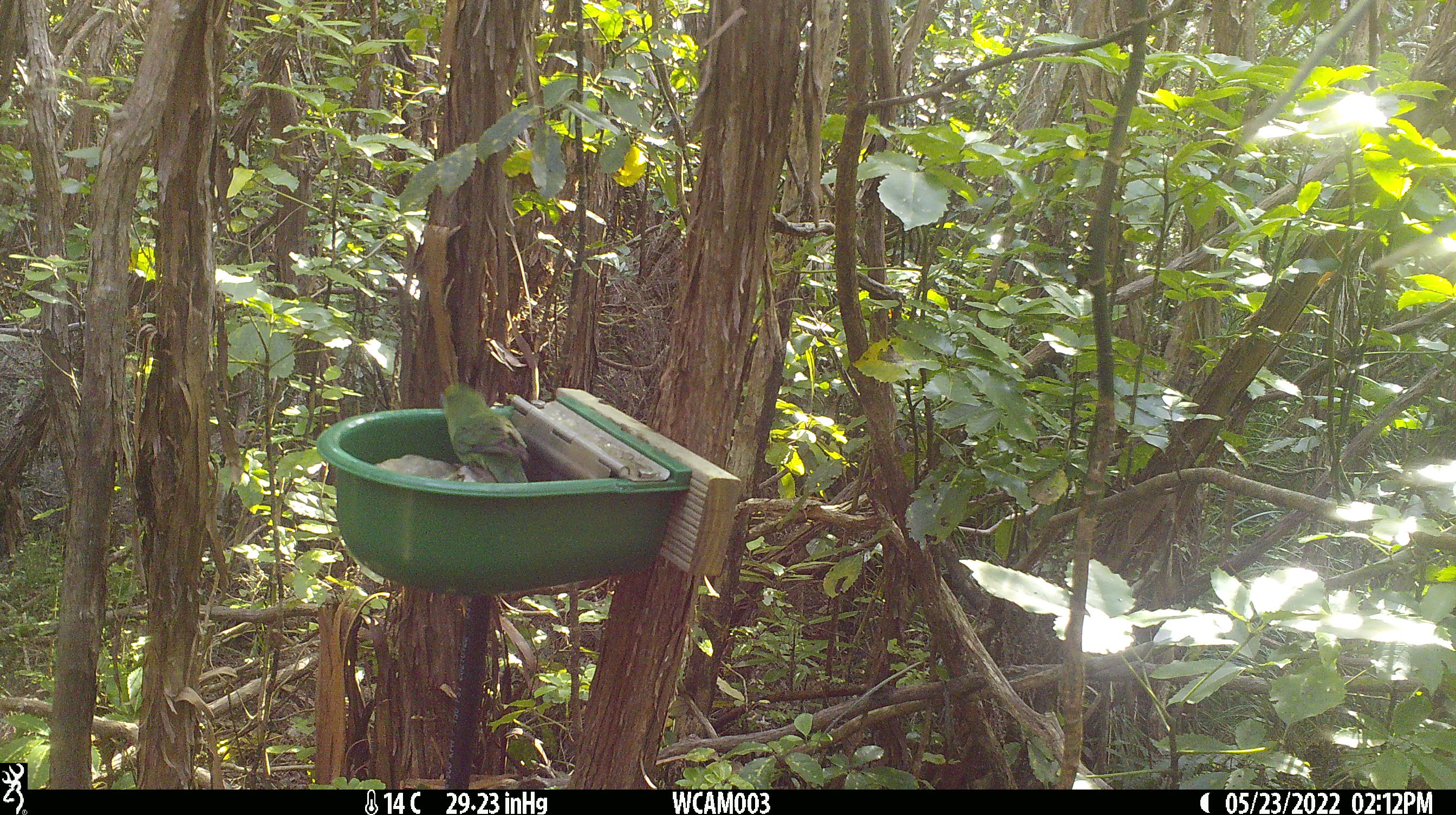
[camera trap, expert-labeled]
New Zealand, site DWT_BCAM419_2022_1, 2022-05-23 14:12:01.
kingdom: Animalia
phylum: Chordata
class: Aves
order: Psittaciformes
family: Psittaculidae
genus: Cyanoramphus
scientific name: Cyanoramphus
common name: parakeet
Parakeet (Cyanoramphus).